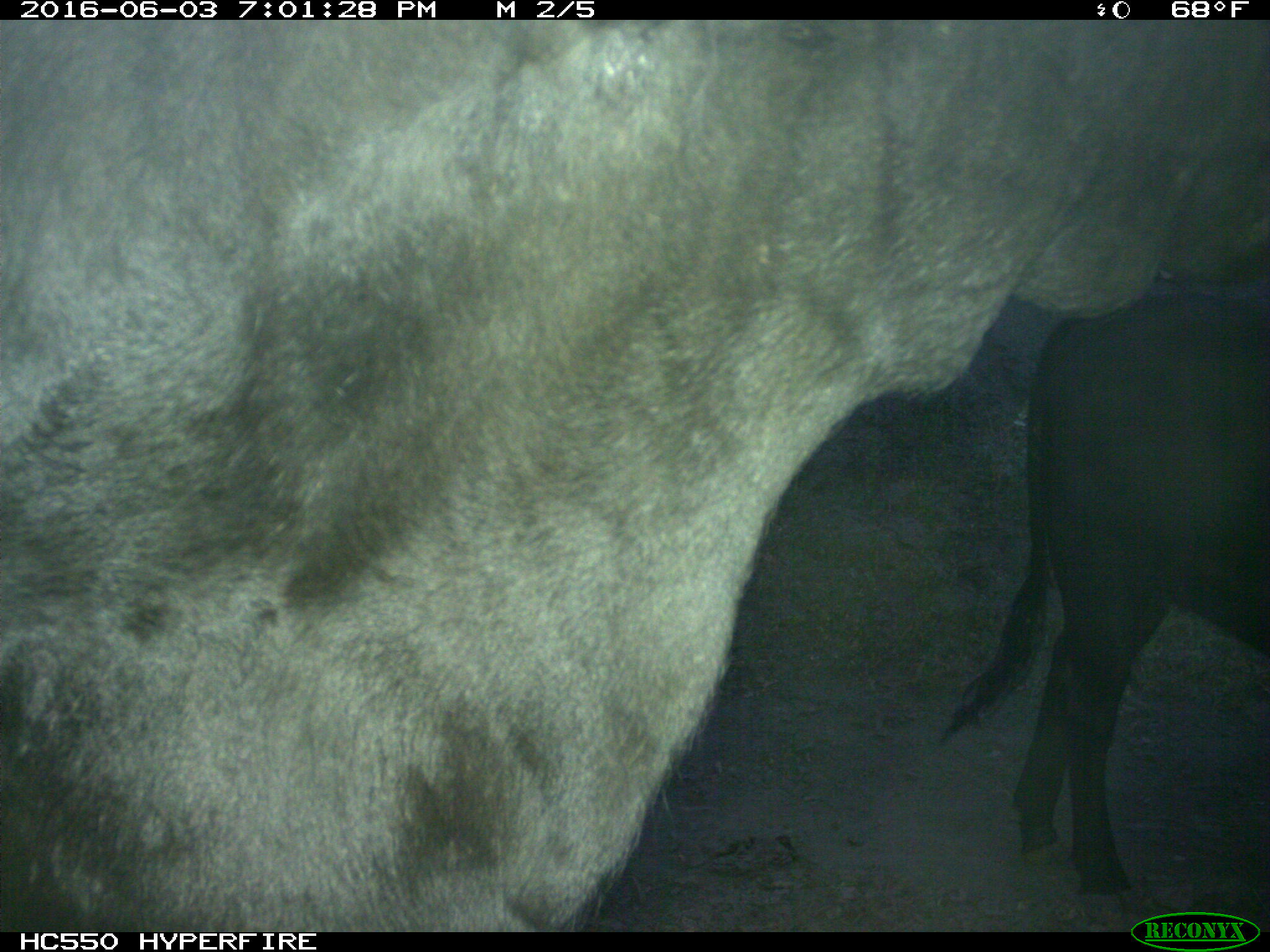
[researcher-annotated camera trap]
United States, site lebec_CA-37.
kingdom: Animalia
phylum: Chordata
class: Mammalia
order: Artiodactyla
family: Bovidae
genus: Bos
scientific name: Bos taurus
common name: domestic cow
Bos taurus (domestic cow).